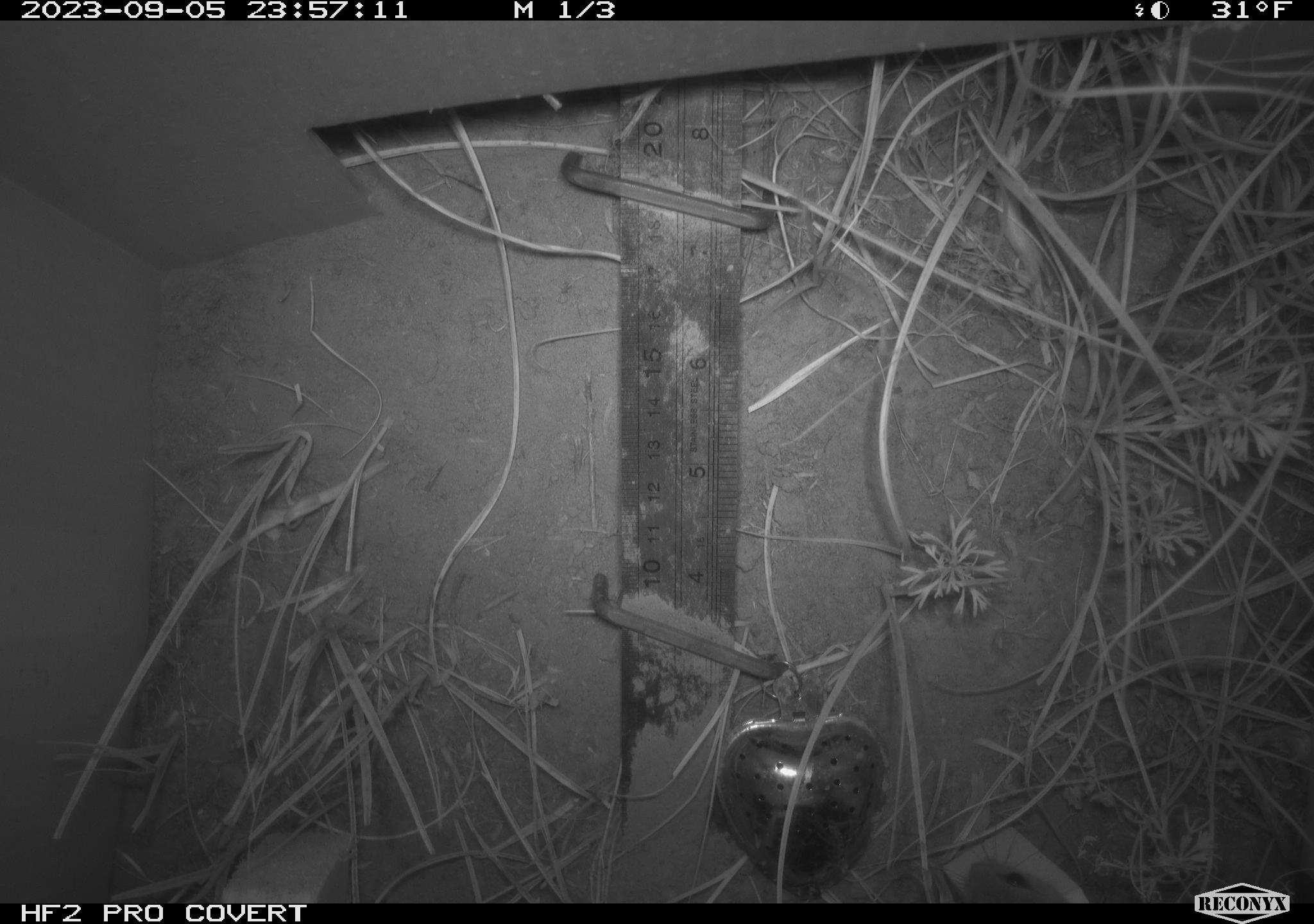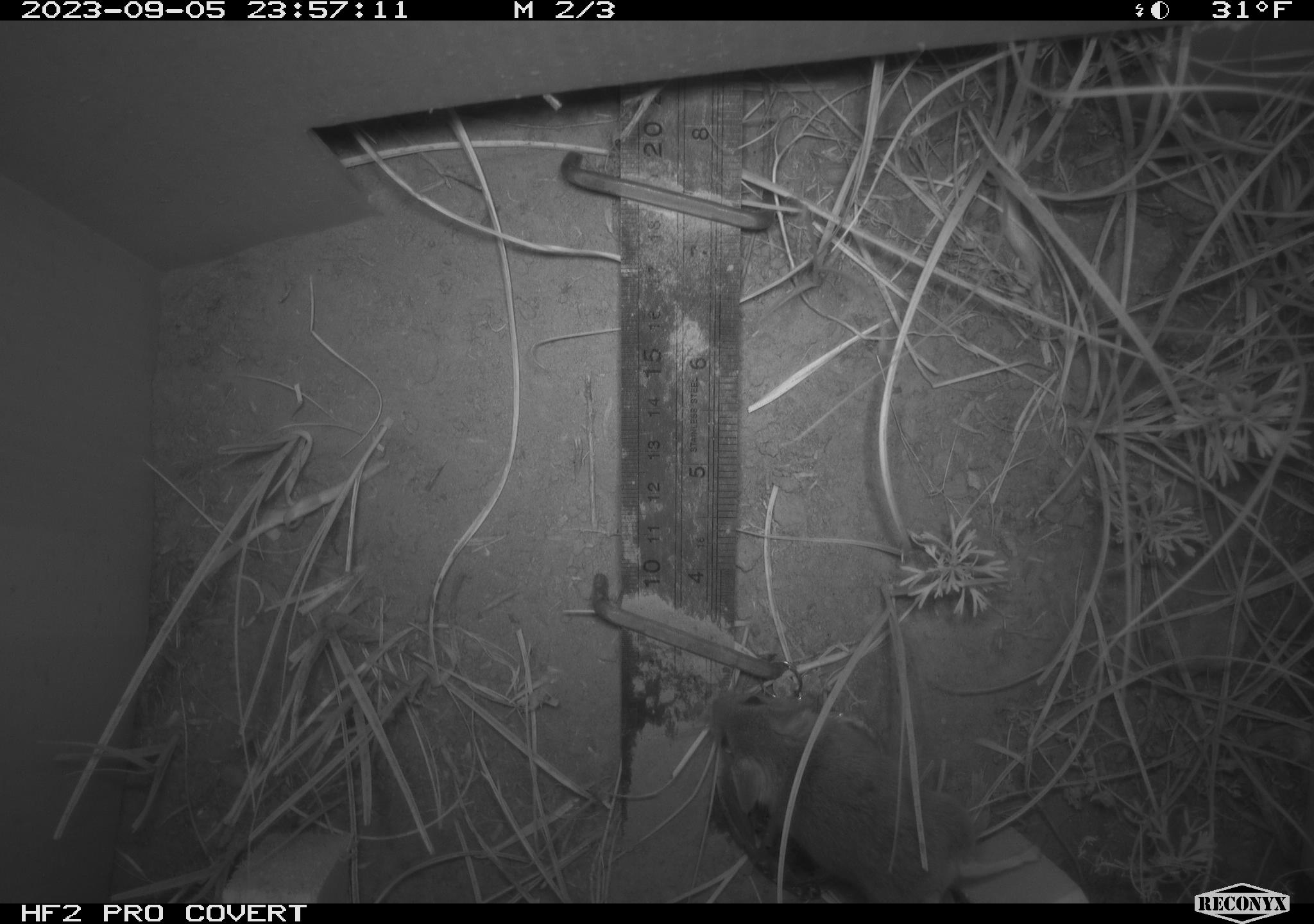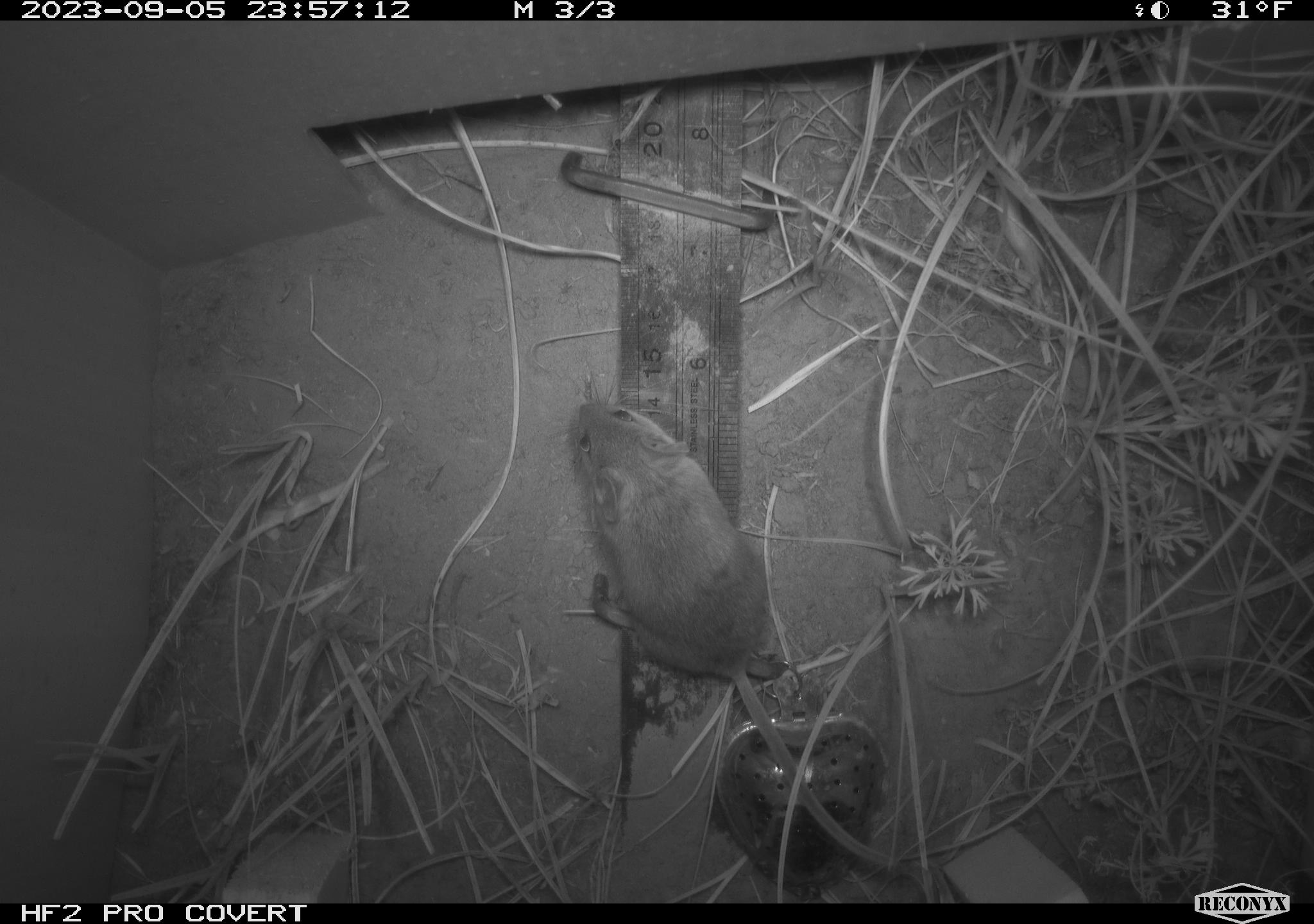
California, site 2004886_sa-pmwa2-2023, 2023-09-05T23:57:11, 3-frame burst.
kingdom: Animalia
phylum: Chordata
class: Mammalia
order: Rodentia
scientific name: Rodentia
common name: mouse species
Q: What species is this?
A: Mouse species (Rodentia).